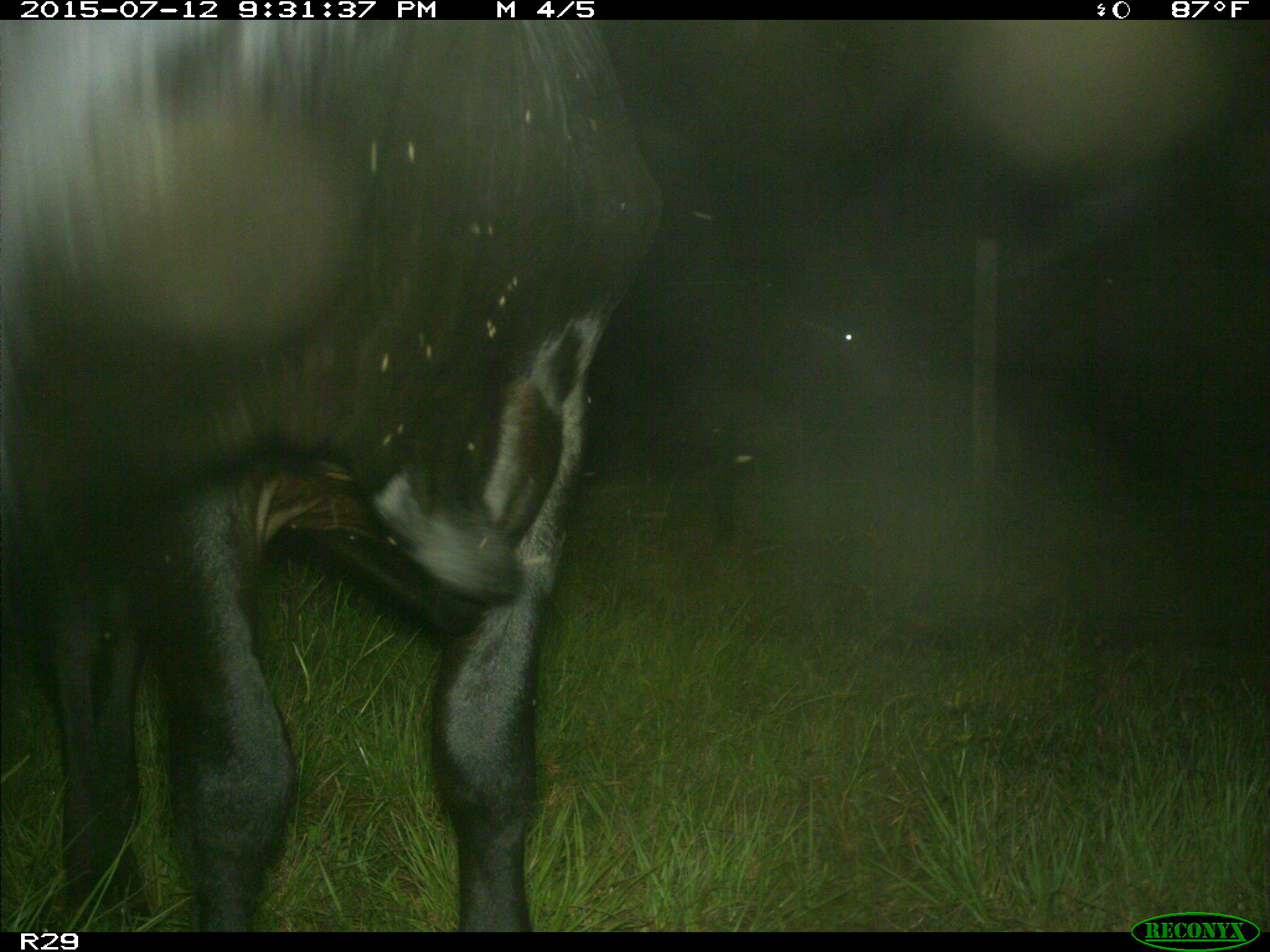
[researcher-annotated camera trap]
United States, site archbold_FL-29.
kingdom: Animalia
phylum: Chordata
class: Mammalia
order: Artiodactyla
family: Bovidae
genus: Bos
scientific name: Bos taurus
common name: domestic cow